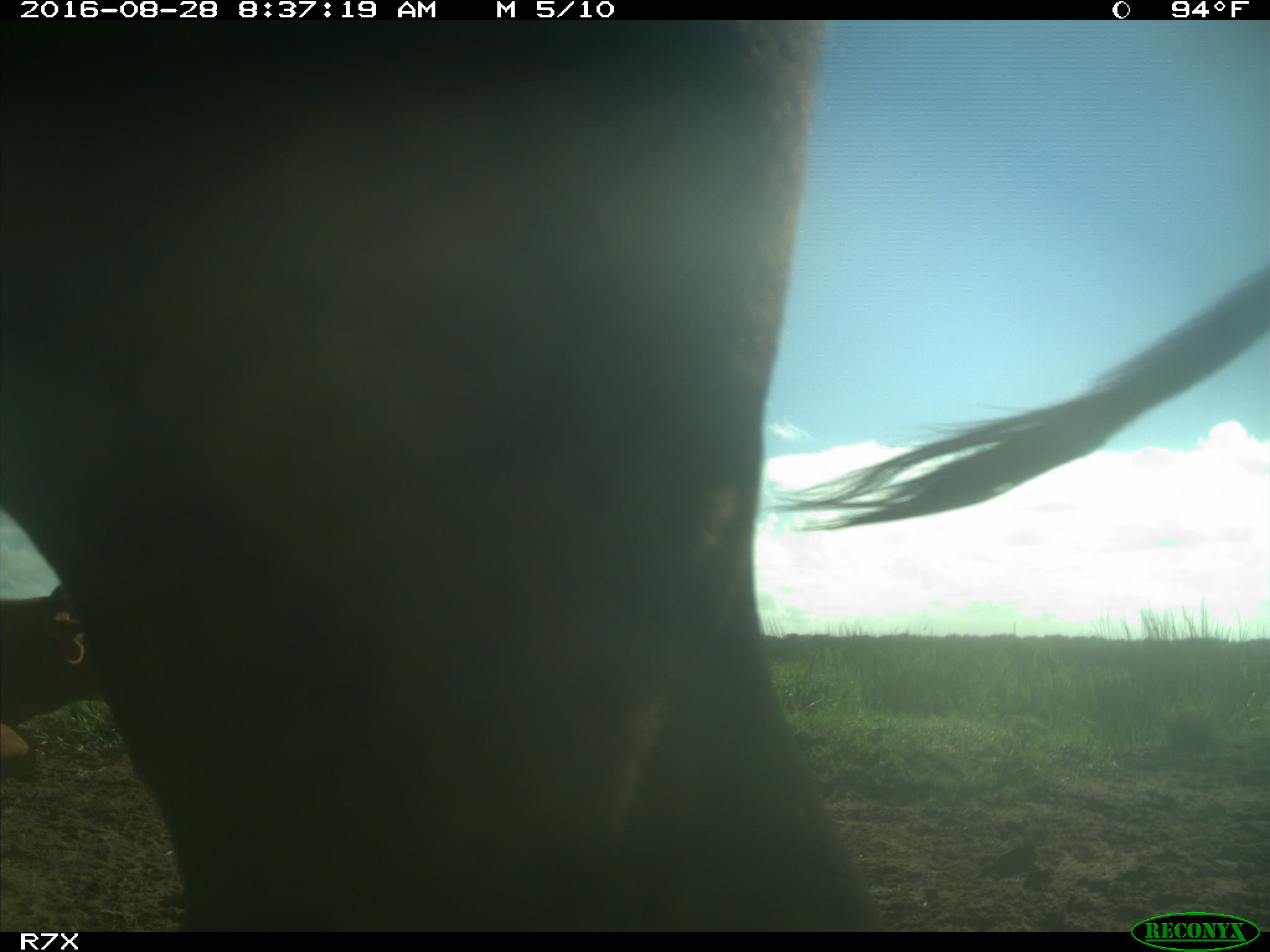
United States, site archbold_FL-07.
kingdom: Animalia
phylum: Chordata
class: Mammalia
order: Artiodactyla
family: Bovidae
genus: Bos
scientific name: Bos taurus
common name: domestic cow